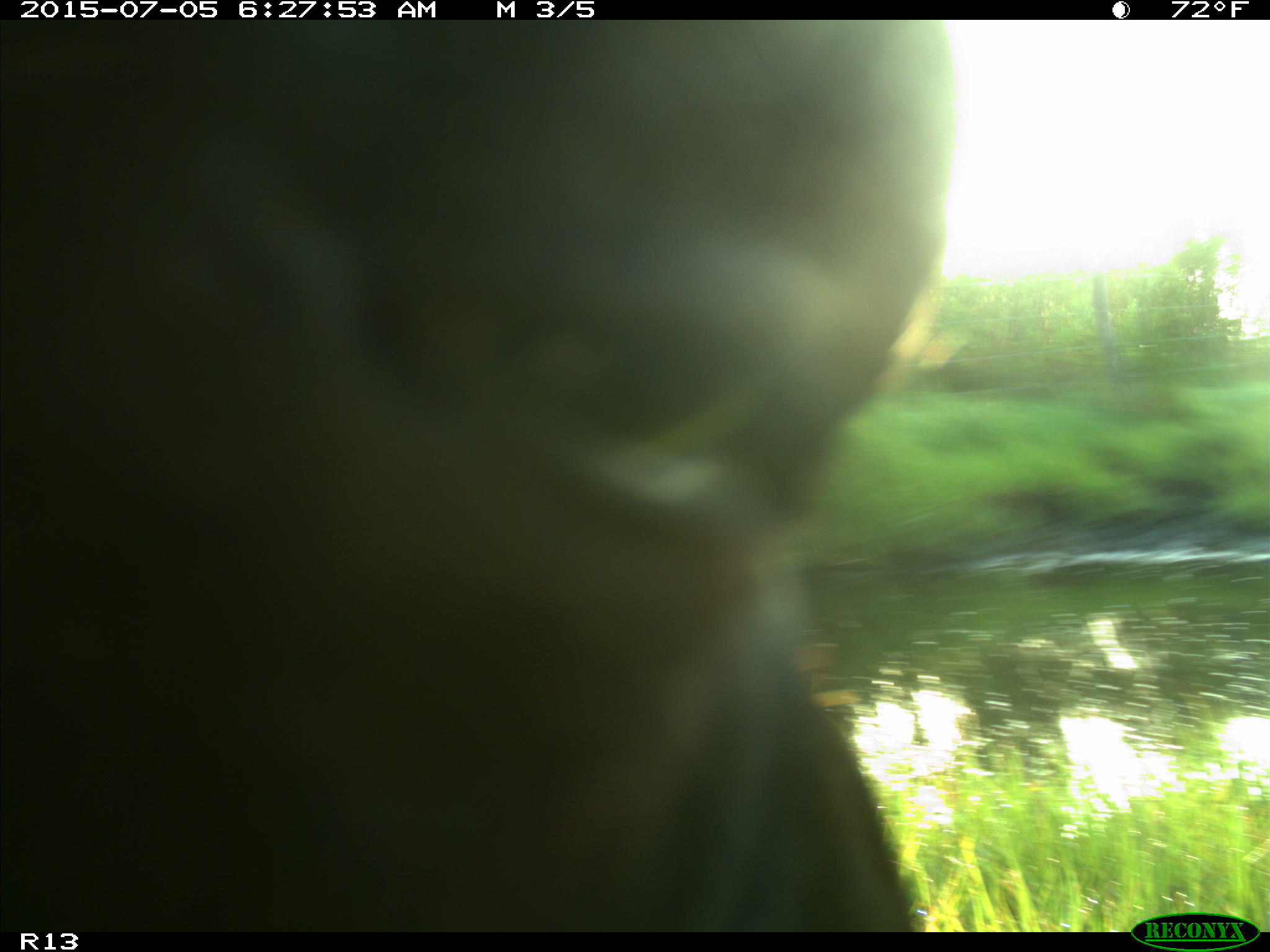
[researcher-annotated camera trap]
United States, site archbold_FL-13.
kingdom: Animalia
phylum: Chordata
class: Mammalia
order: Artiodactyla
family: Bovidae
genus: Bos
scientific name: Bos taurus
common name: domestic cow